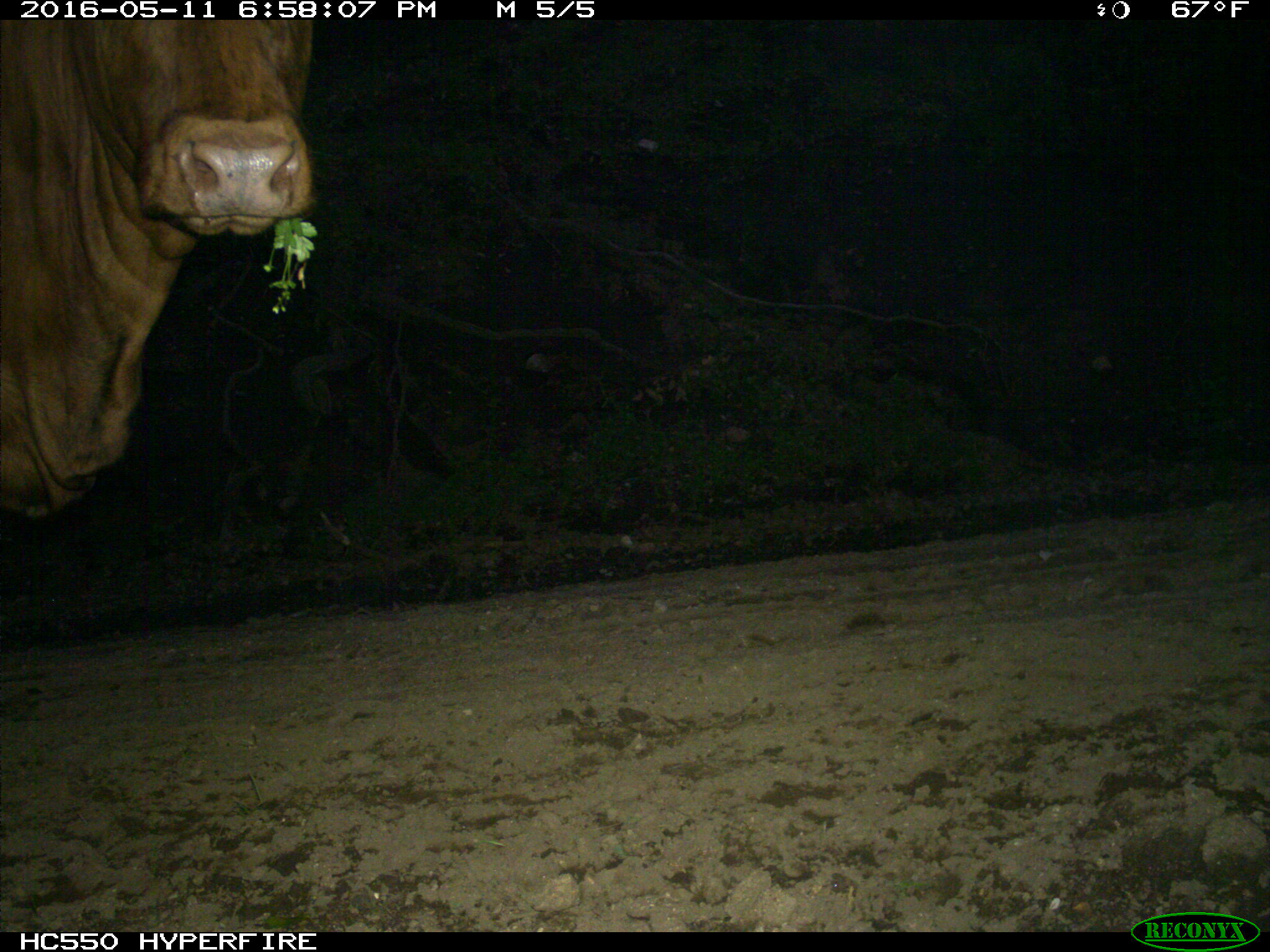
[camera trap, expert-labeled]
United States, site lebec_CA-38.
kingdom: Animalia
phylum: Chordata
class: Mammalia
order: Artiodactyla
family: Bovidae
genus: Bos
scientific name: Bos taurus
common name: domestic cow